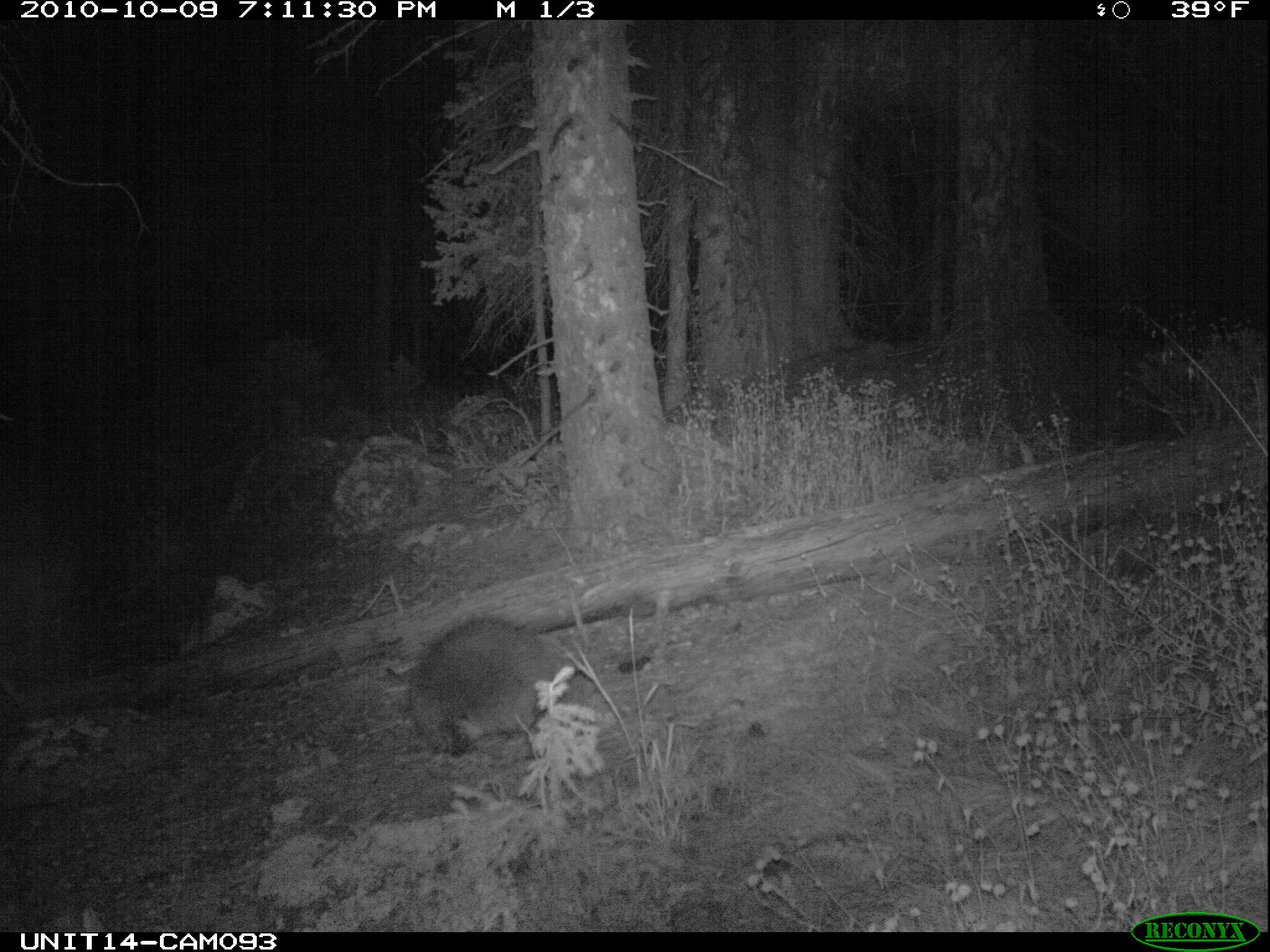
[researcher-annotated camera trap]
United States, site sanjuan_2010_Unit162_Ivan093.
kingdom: Animalia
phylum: Chordata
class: Mammalia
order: Rodentia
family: Erethizontidae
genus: Erethizon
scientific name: Erethizon dorsatum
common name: north american porcupine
Erethizon dorsatum (north american porcupine).